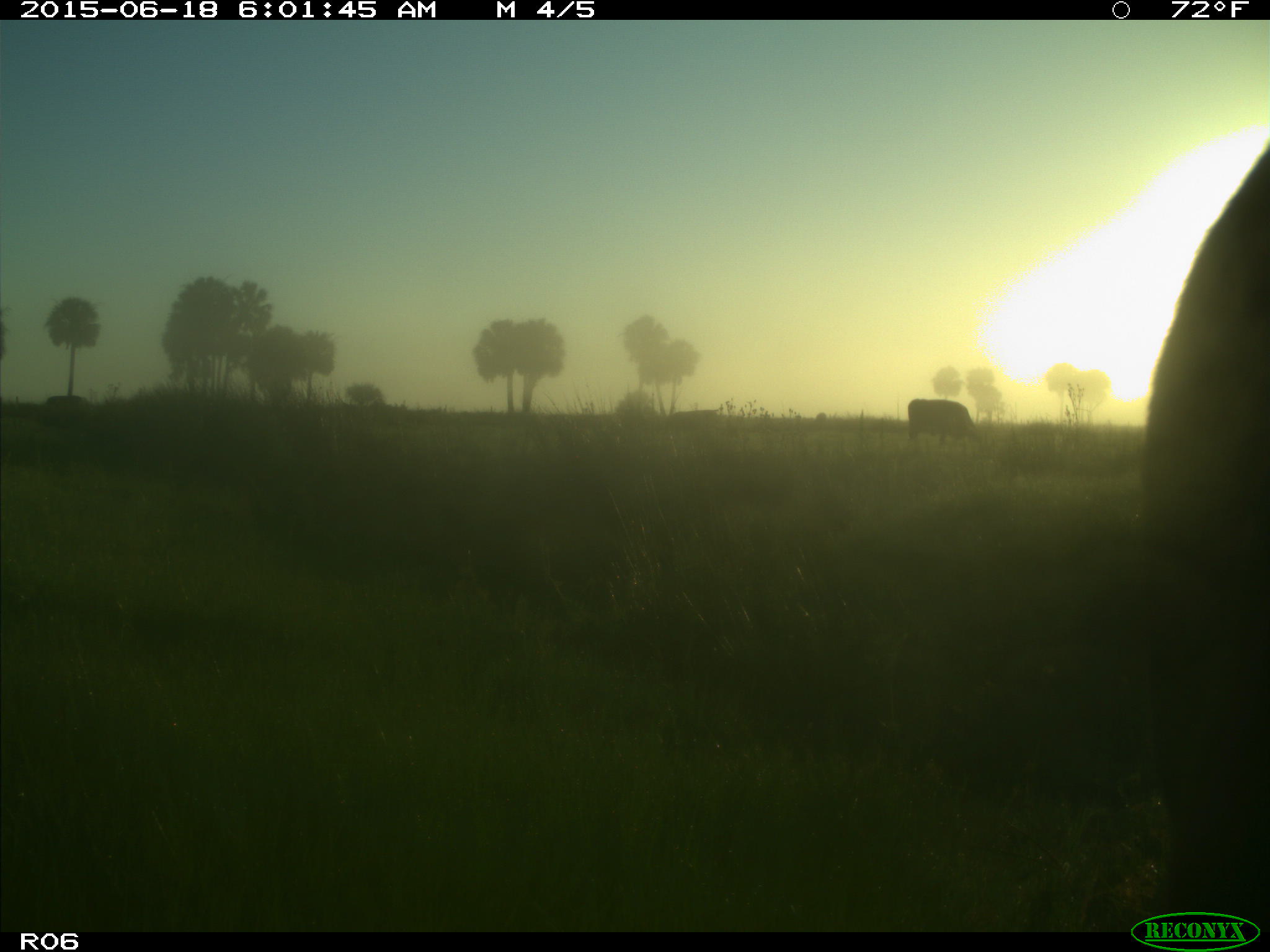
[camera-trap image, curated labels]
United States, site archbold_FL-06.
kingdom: Animalia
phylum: Chordata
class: Mammalia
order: Artiodactyla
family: Bovidae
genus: Bos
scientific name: Bos taurus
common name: domestic cow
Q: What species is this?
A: Bos taurus (domestic cow).